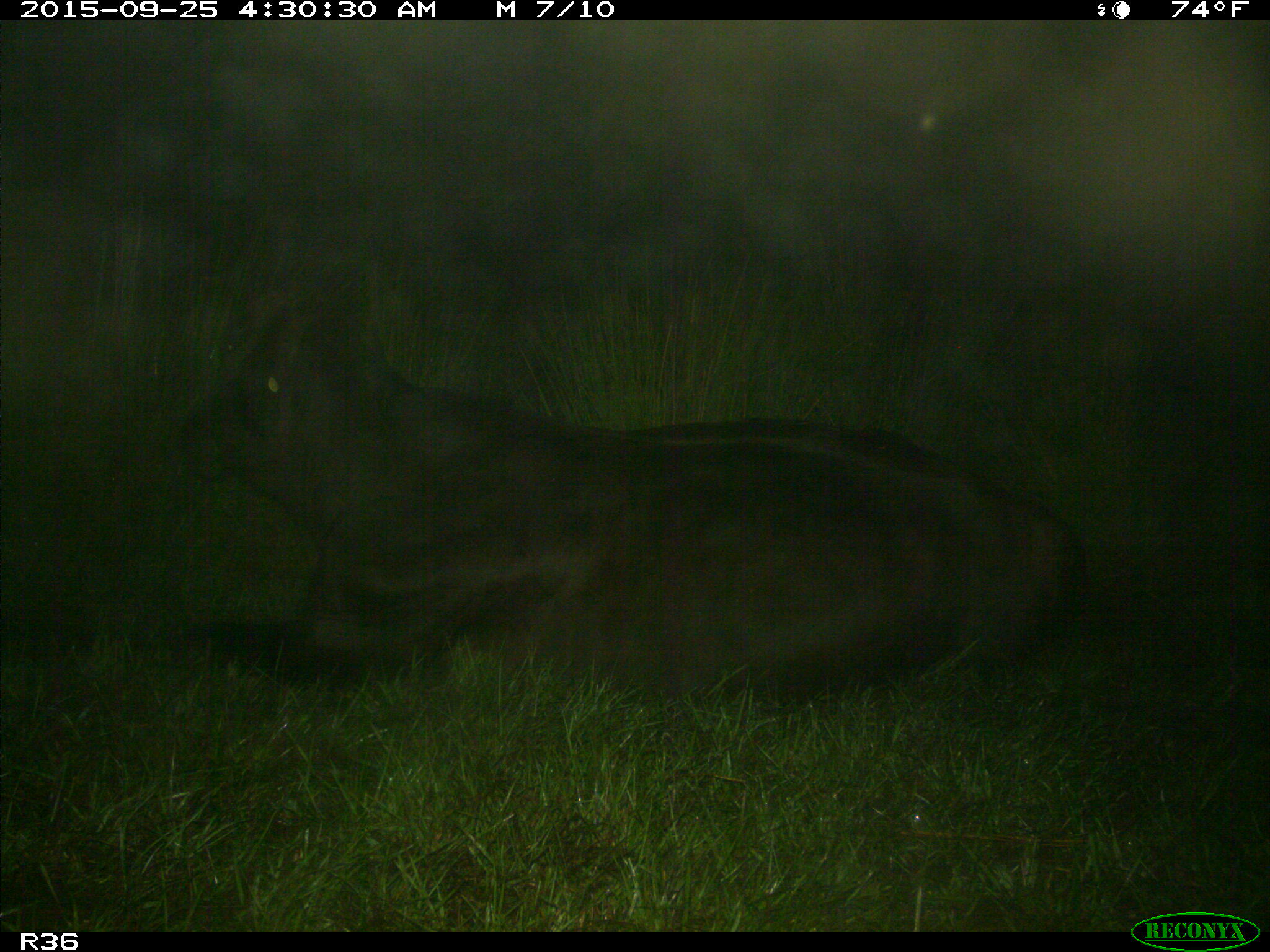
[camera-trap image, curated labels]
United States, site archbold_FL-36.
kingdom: Animalia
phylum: Chordata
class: Mammalia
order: Artiodactyla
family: Bovidae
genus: Bos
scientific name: Bos taurus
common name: domestic cow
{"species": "Bos taurus (domestic cow)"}